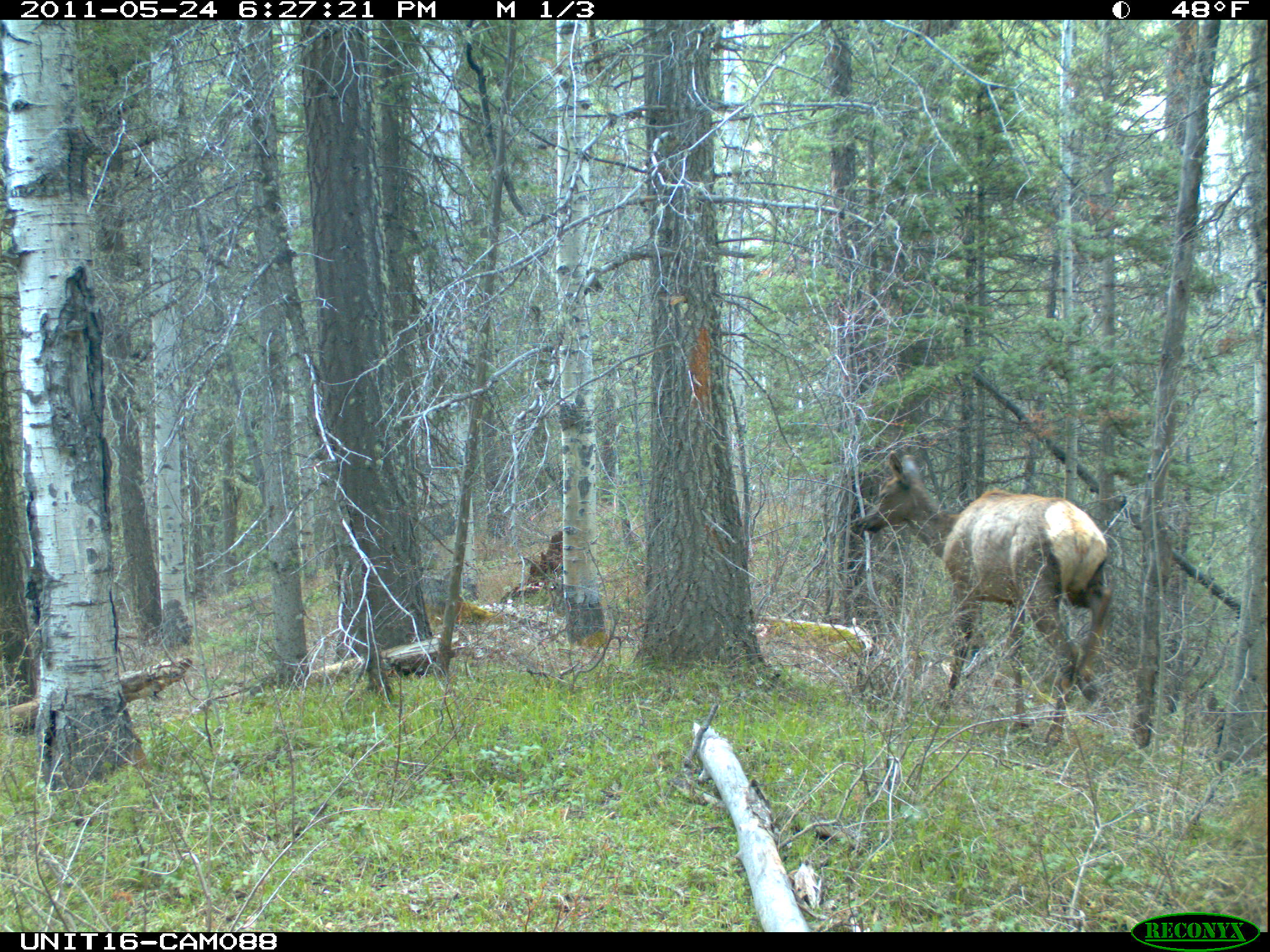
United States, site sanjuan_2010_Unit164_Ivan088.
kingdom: Animalia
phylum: Chordata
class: Mammalia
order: Artiodactyla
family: Cervidae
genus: Cervus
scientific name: Cervus elaphus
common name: red deer